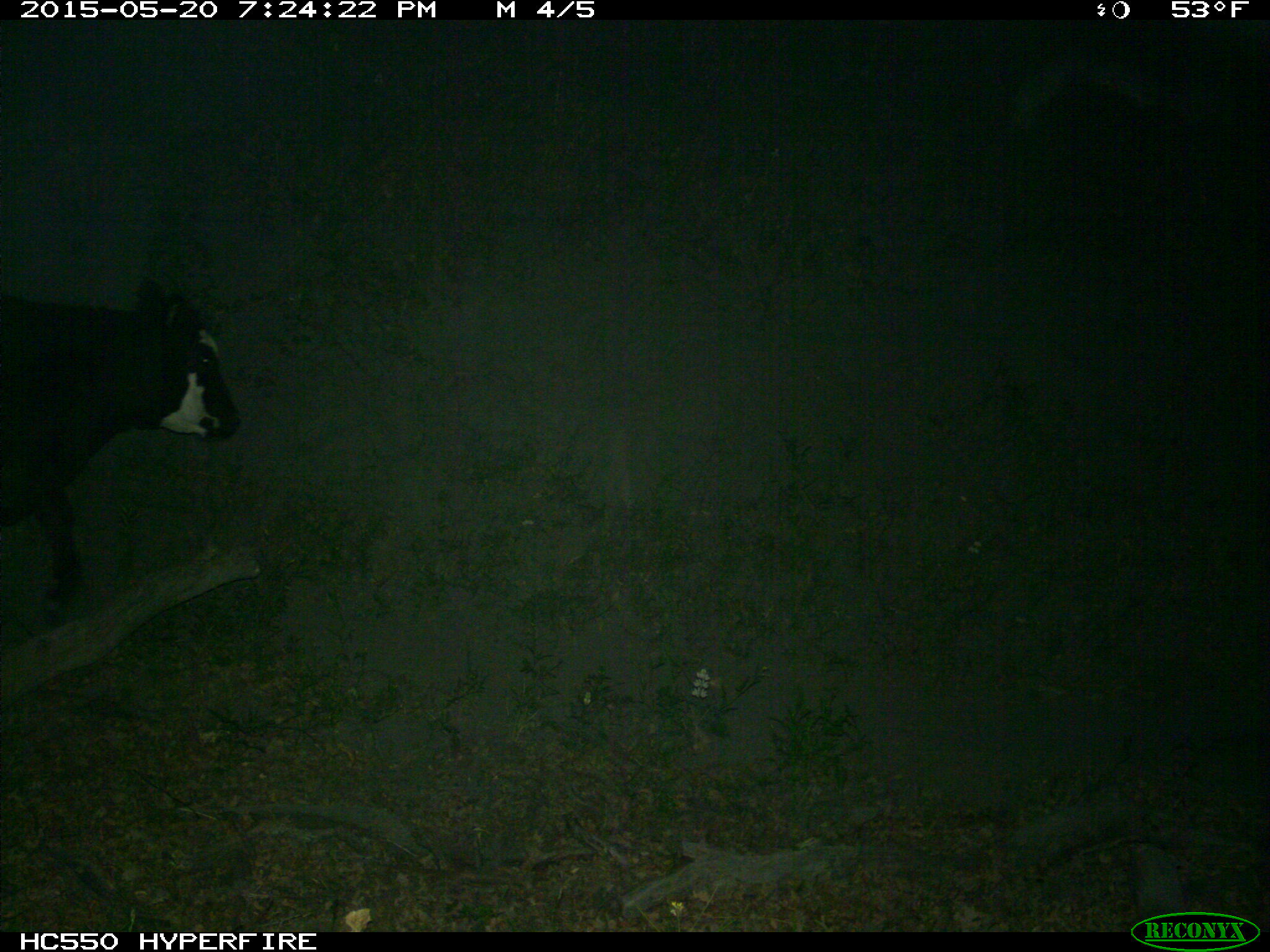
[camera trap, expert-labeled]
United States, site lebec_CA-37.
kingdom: Animalia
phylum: Chordata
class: Mammalia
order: Artiodactyla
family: Bovidae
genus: Bos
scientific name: Bos taurus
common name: domestic cow